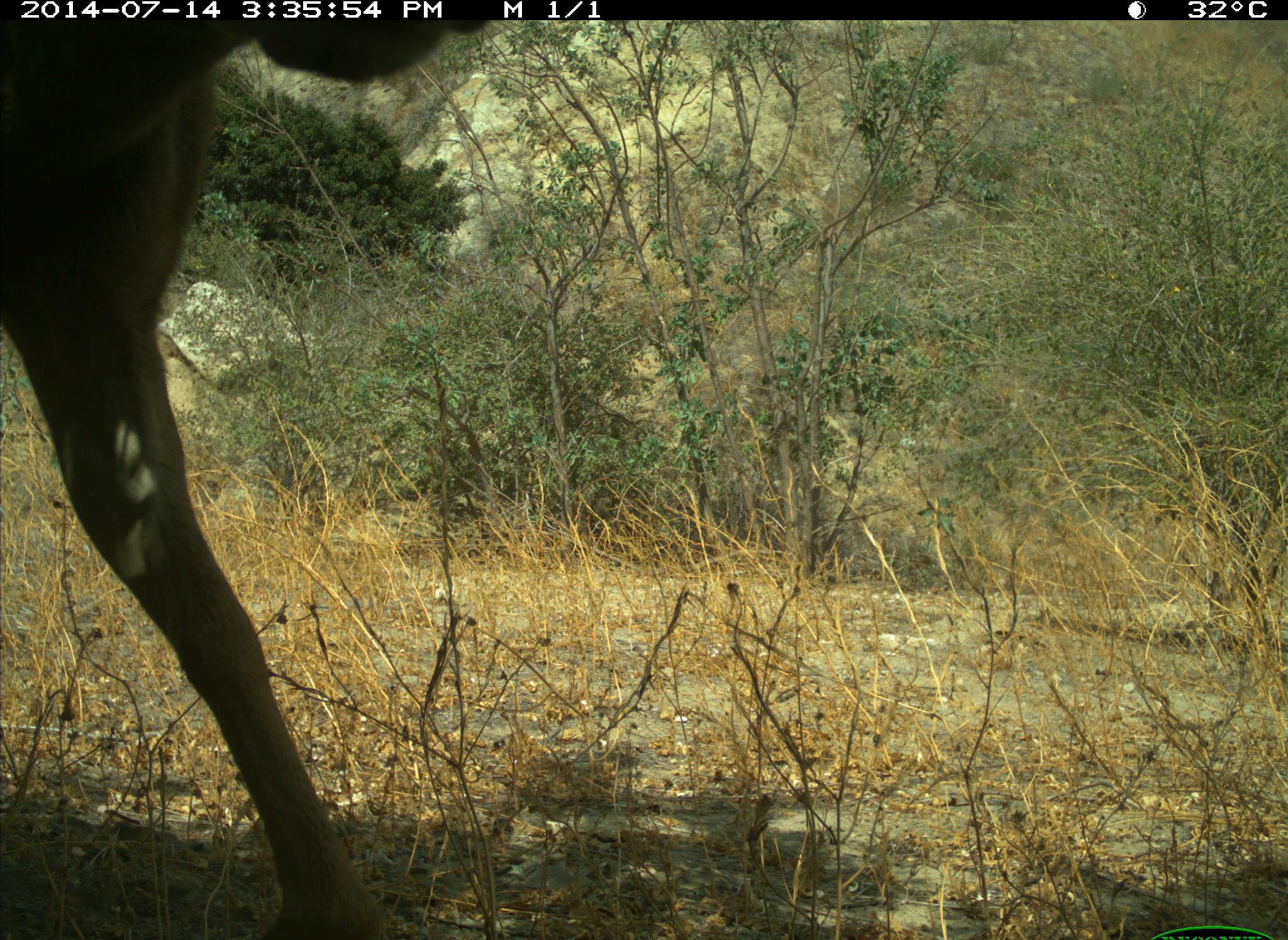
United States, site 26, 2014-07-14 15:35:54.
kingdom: Animalia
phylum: Chordata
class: Mammalia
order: Artiodactyla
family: Cervidae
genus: Odocoileus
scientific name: Odocoileus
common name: deer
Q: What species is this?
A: Deer (Odocoileus).